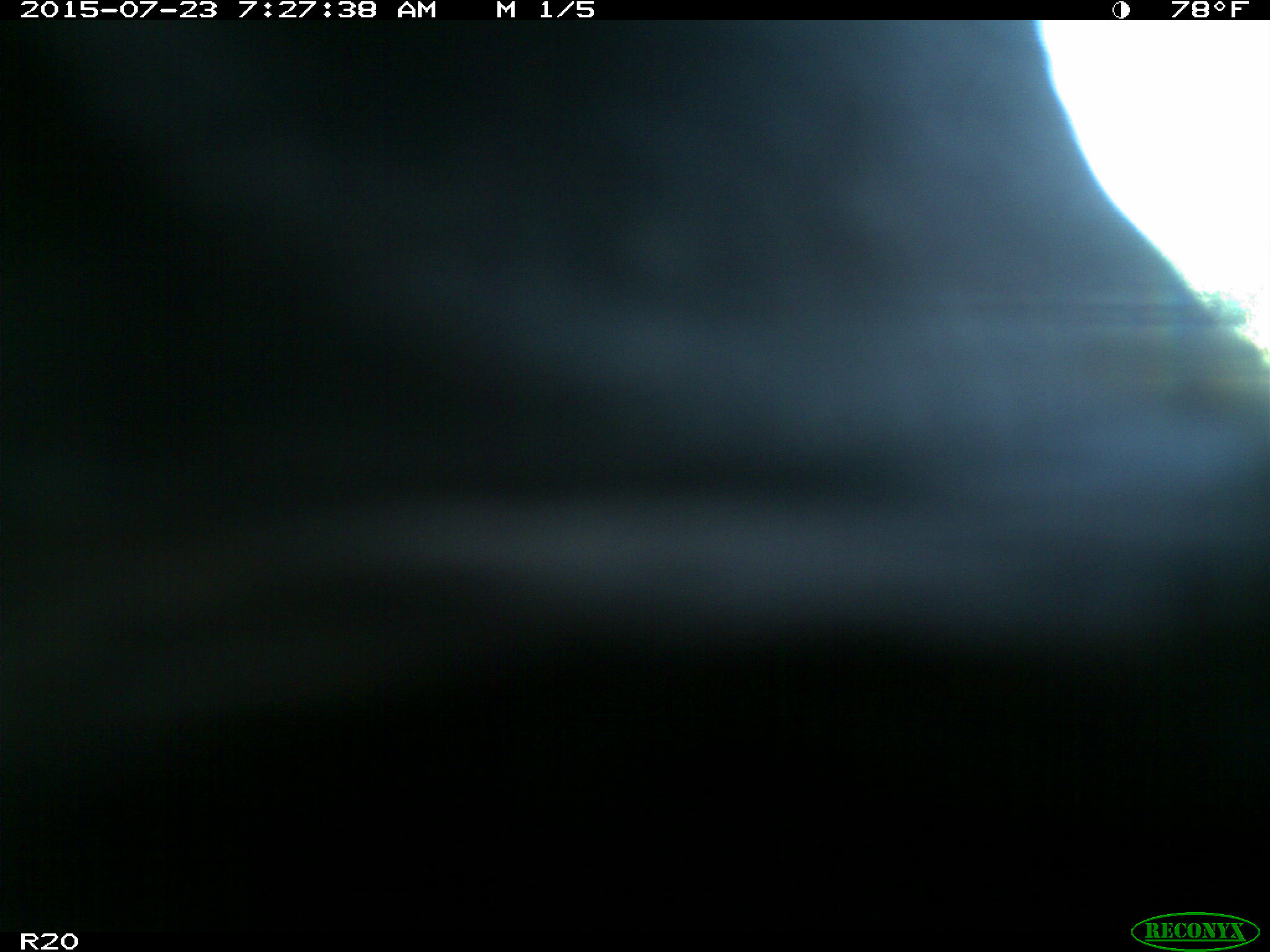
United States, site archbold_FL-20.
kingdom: Animalia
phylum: Chordata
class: Mammalia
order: Artiodactyla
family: Bovidae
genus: Bos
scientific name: Bos taurus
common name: domestic cow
Bos taurus (domestic cow).